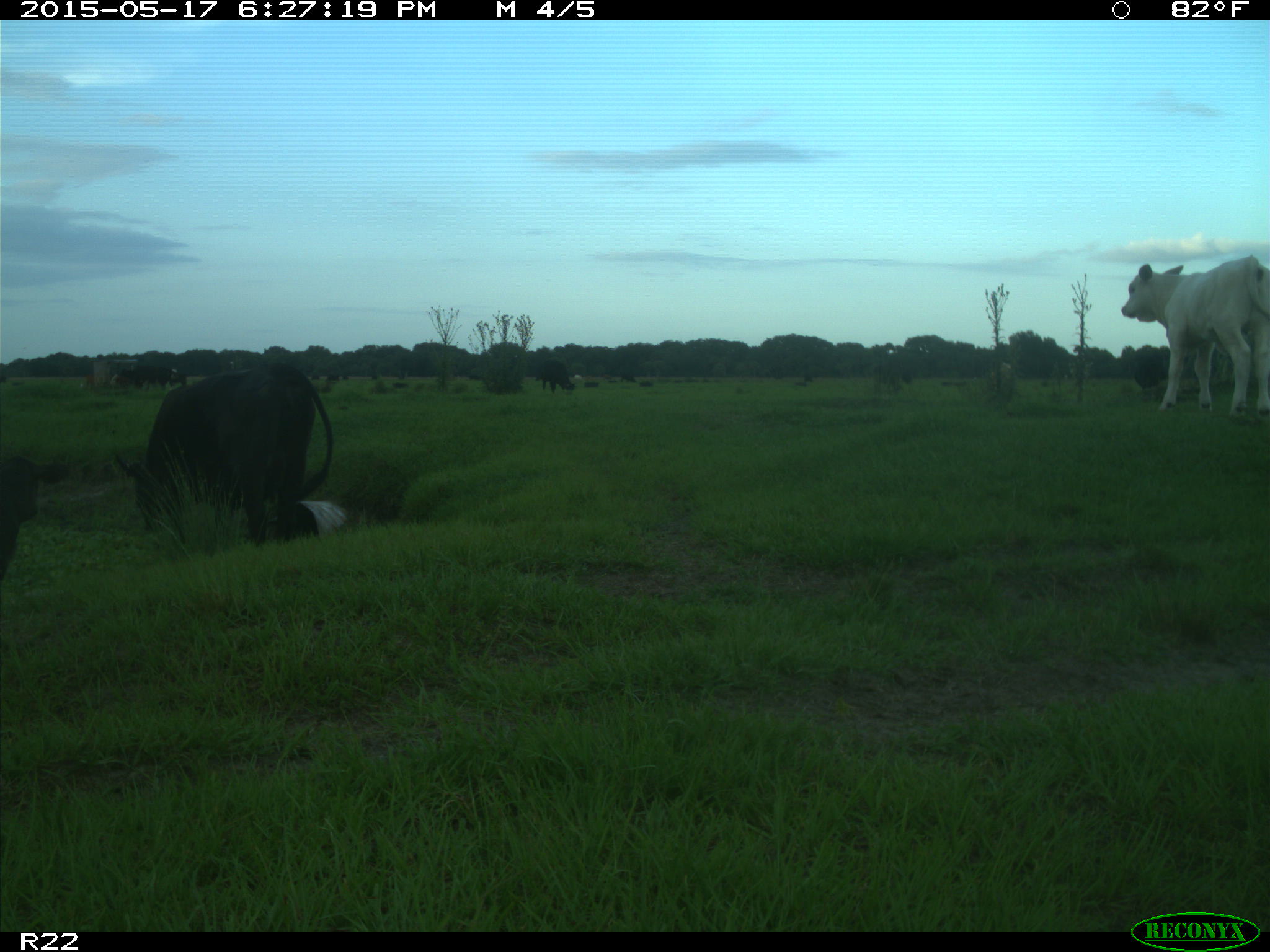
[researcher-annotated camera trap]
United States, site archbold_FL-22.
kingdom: Animalia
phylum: Chordata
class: Mammalia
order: Artiodactyla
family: Bovidae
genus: Bos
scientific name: Bos taurus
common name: domestic cow